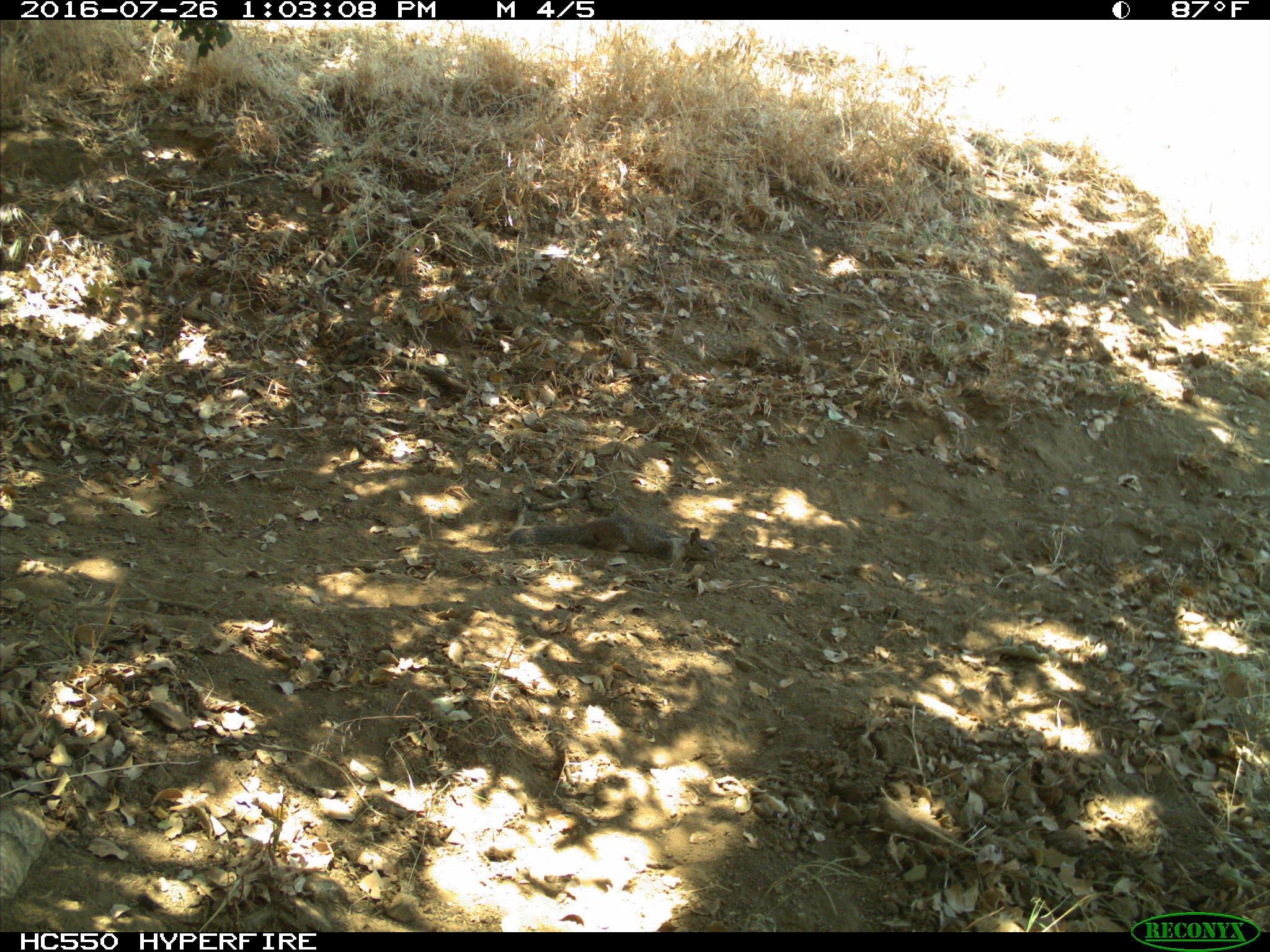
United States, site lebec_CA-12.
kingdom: Animalia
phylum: Chordata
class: Mammalia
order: Rodentia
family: Sciuridae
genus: Otospermophilus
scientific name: Otospermophilus beecheyi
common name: california ground squirrel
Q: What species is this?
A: Otospermophilus beecheyi (california ground squirrel).